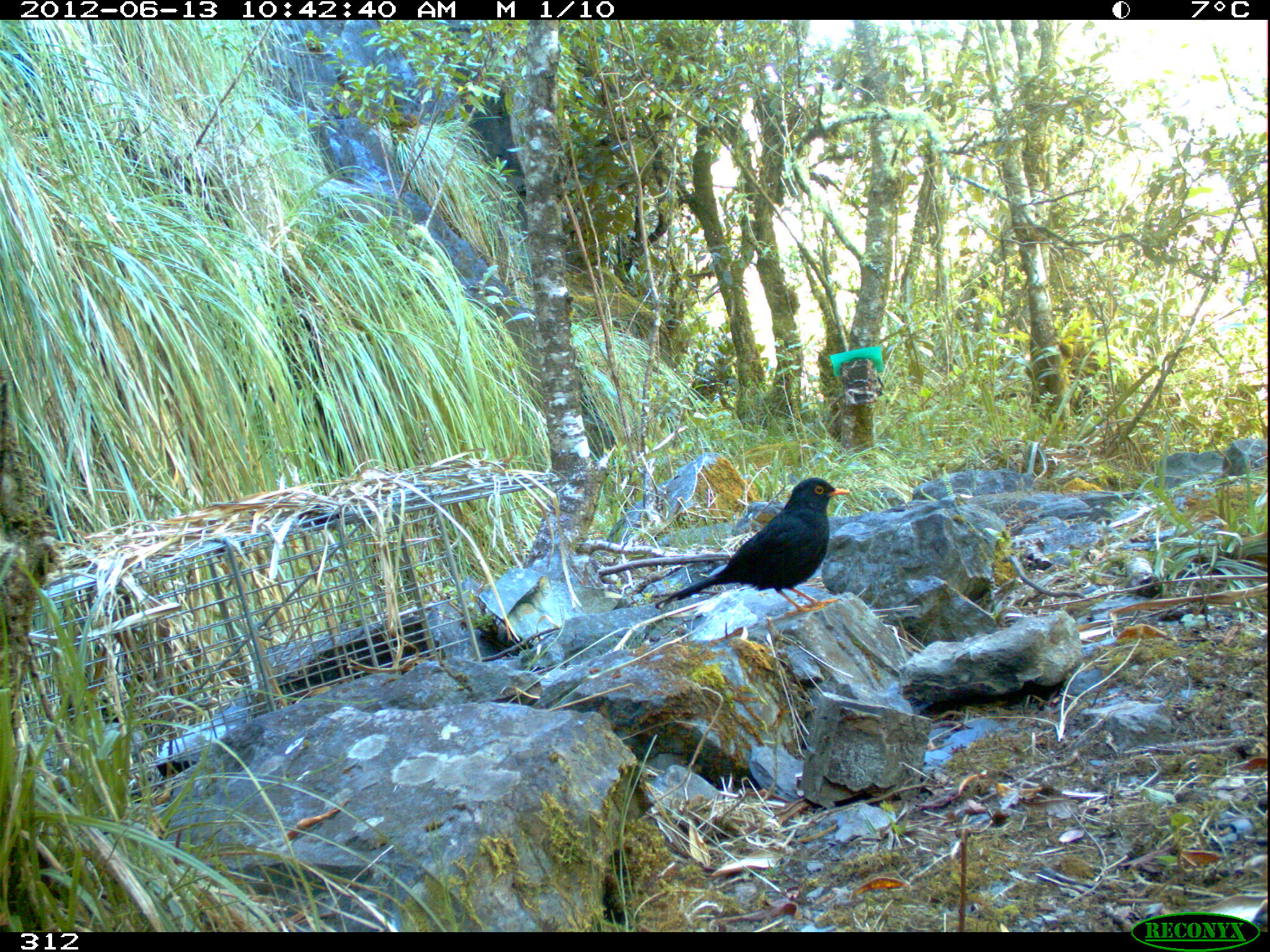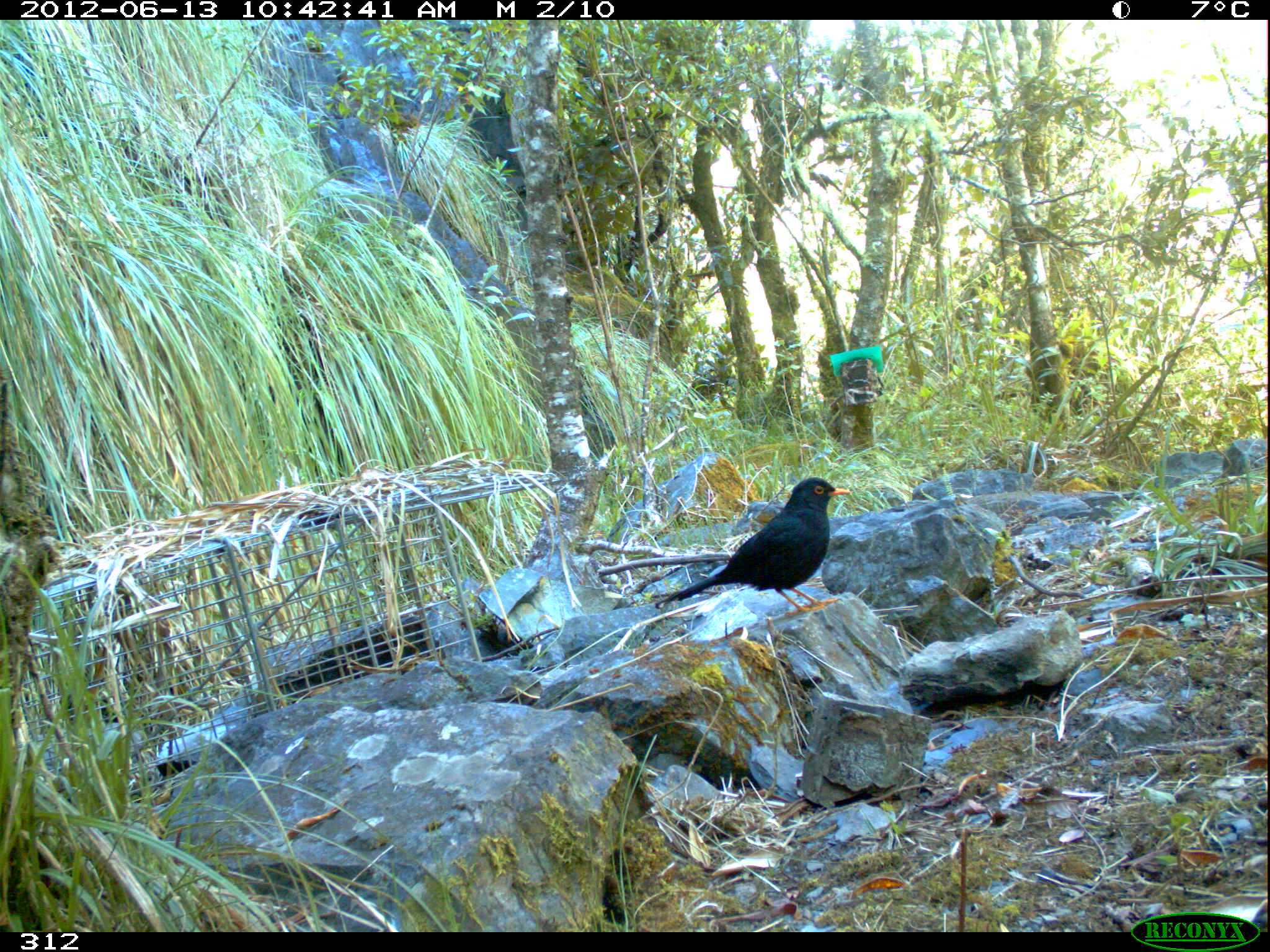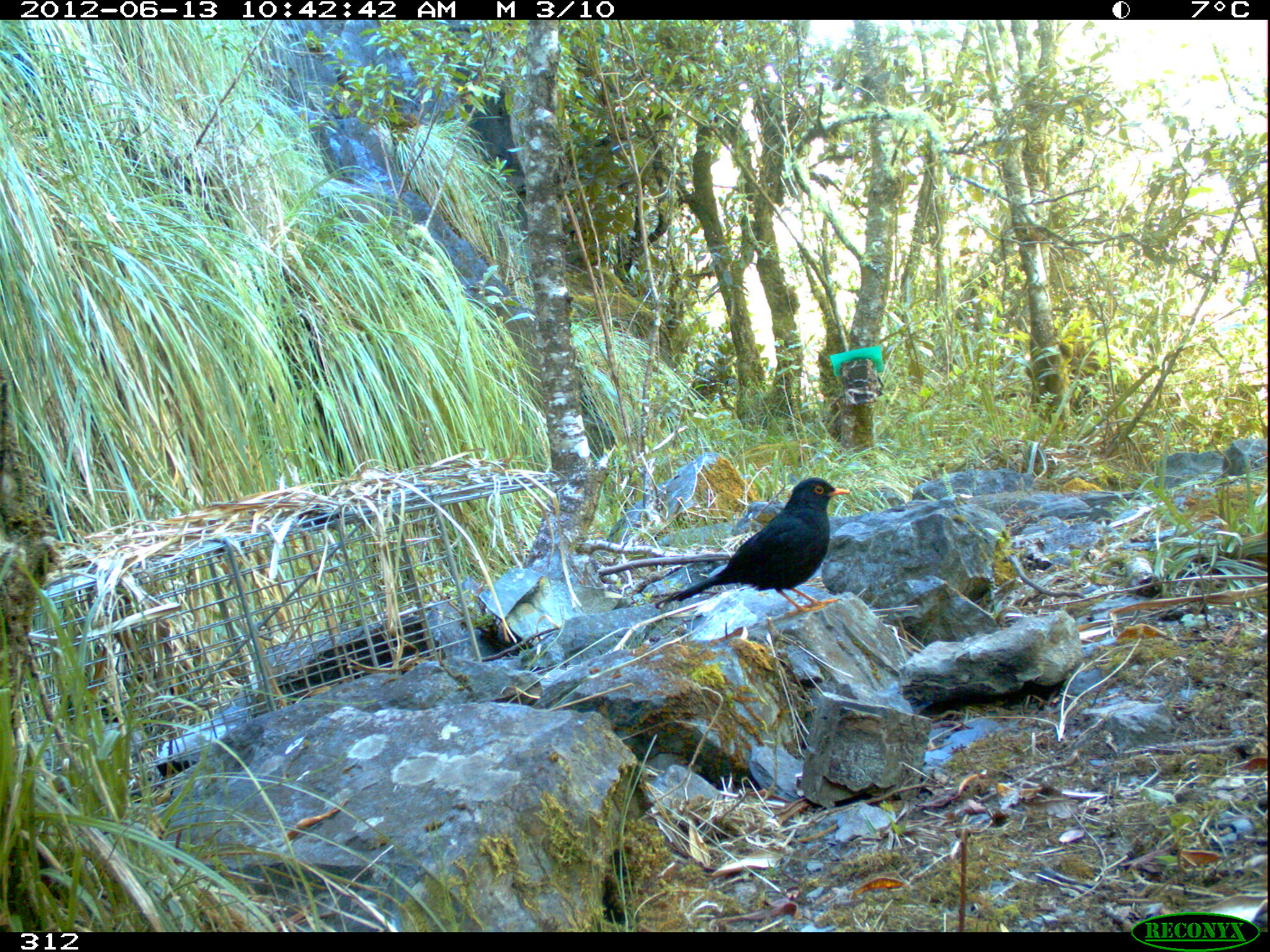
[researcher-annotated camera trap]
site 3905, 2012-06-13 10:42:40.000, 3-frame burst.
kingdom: Animalia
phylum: Chordata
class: Aves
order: Passeriformes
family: Turdidae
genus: Turdus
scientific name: Turdus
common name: true thrushes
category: turdus sp